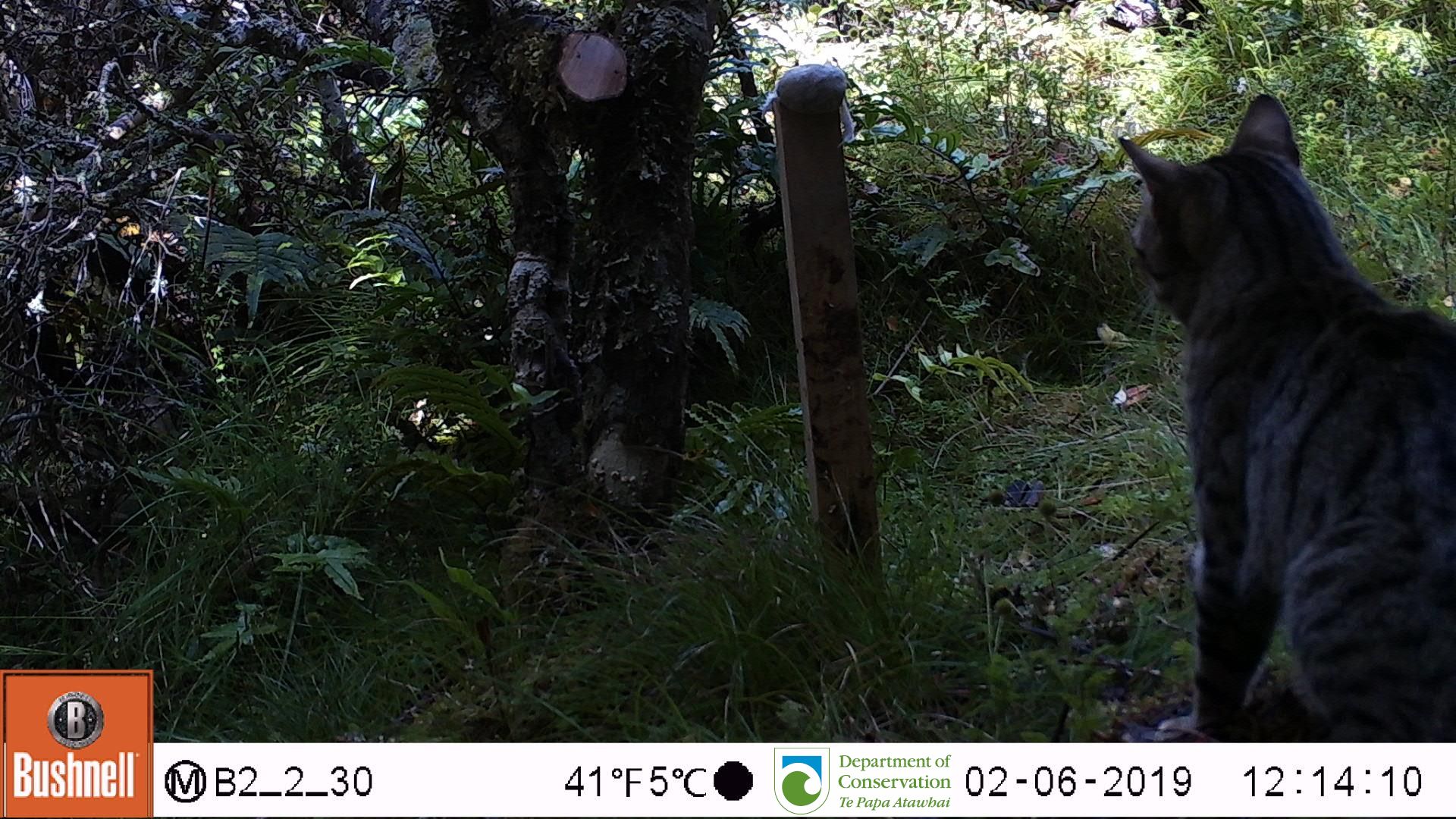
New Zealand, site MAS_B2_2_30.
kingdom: Animalia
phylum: Chordata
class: Mammalia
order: Carnivora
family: Felidae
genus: Felis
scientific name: Felis catus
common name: domestic cat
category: cat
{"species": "cat (domestic cat) (Felis catus)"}